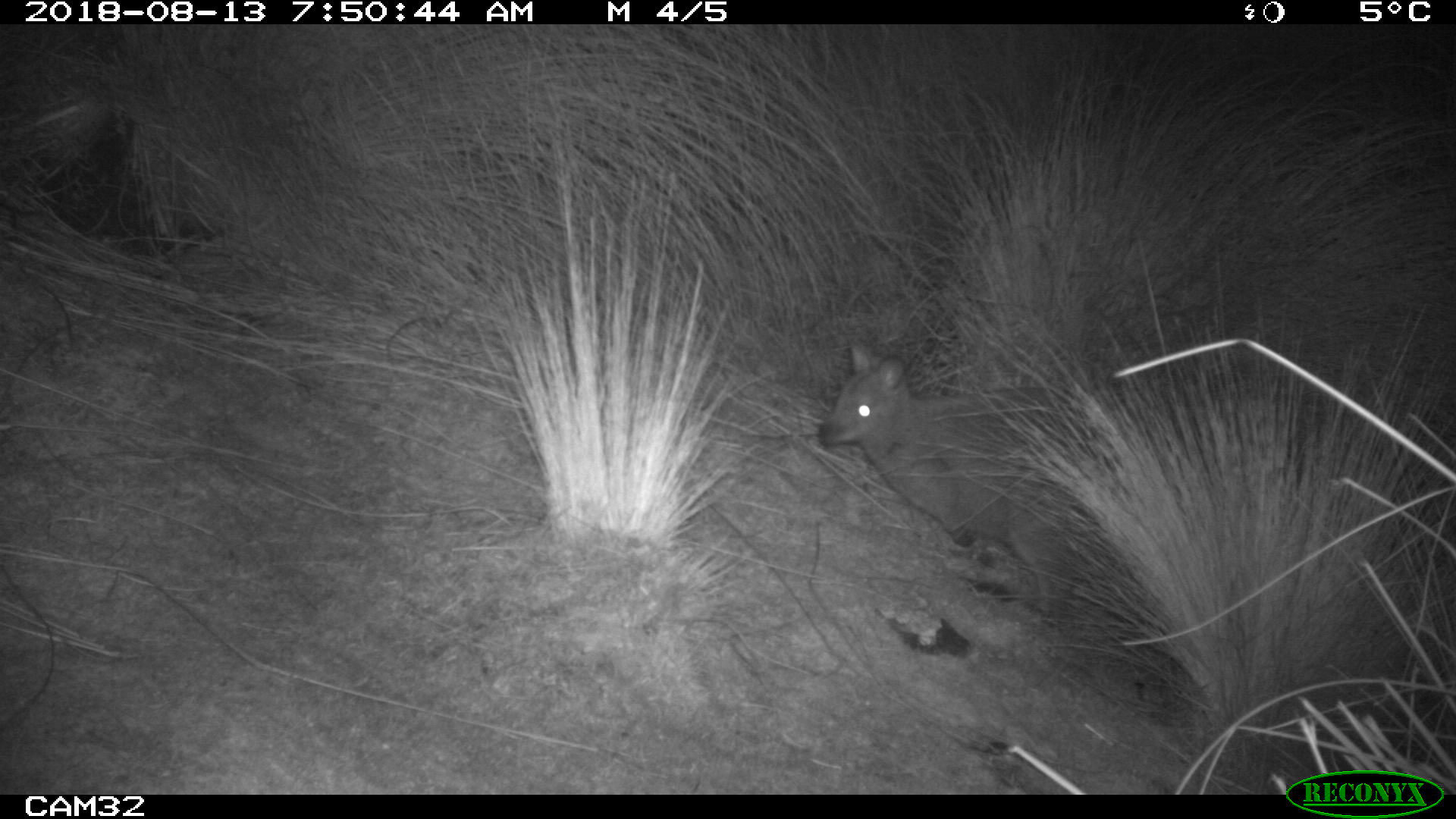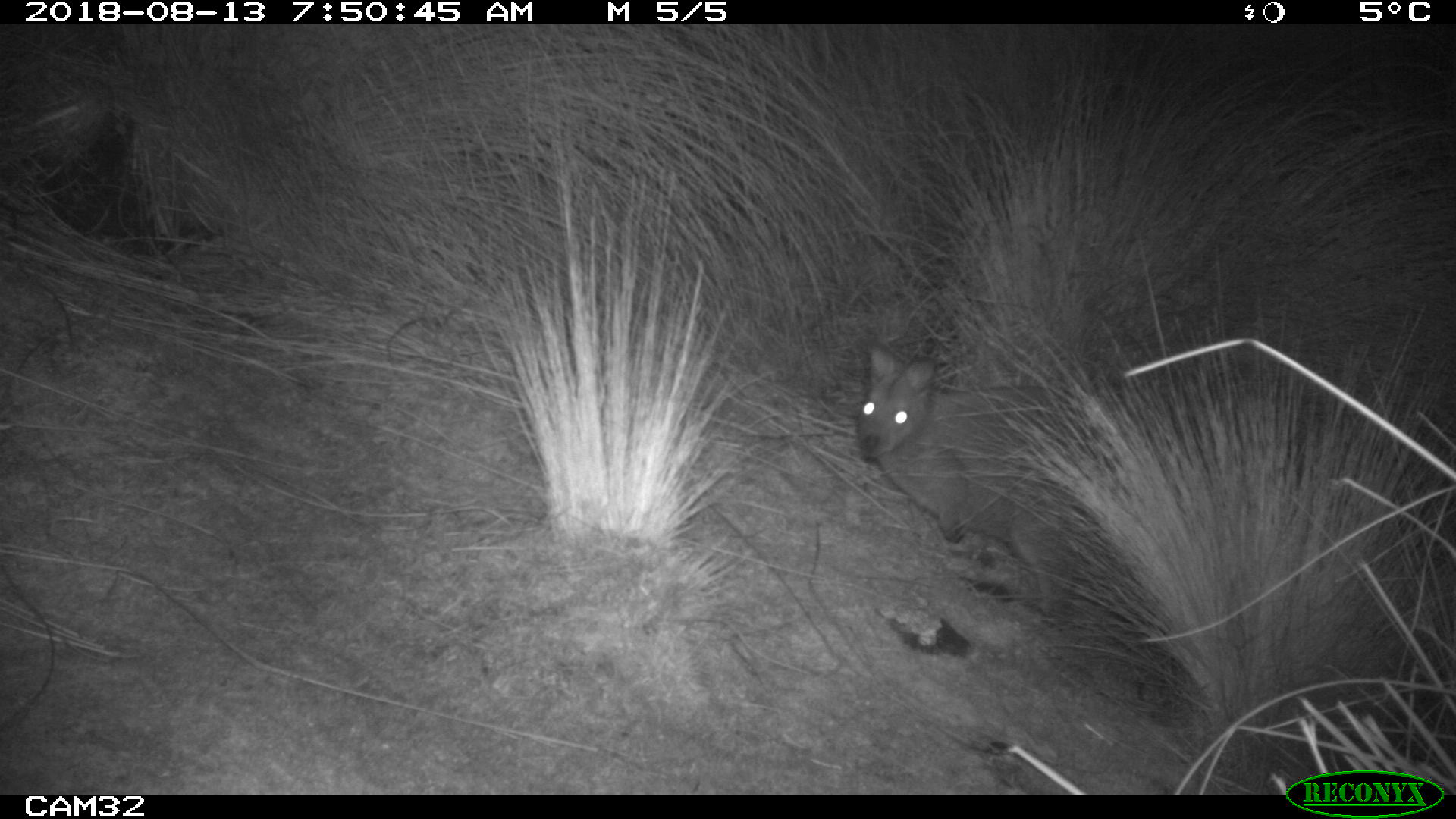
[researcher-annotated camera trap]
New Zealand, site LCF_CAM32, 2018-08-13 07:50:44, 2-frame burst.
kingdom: Animalia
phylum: Chordata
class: Mammalia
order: Diprotodontia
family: Macropodidae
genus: Notamacropus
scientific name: Notamacropus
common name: wallaby